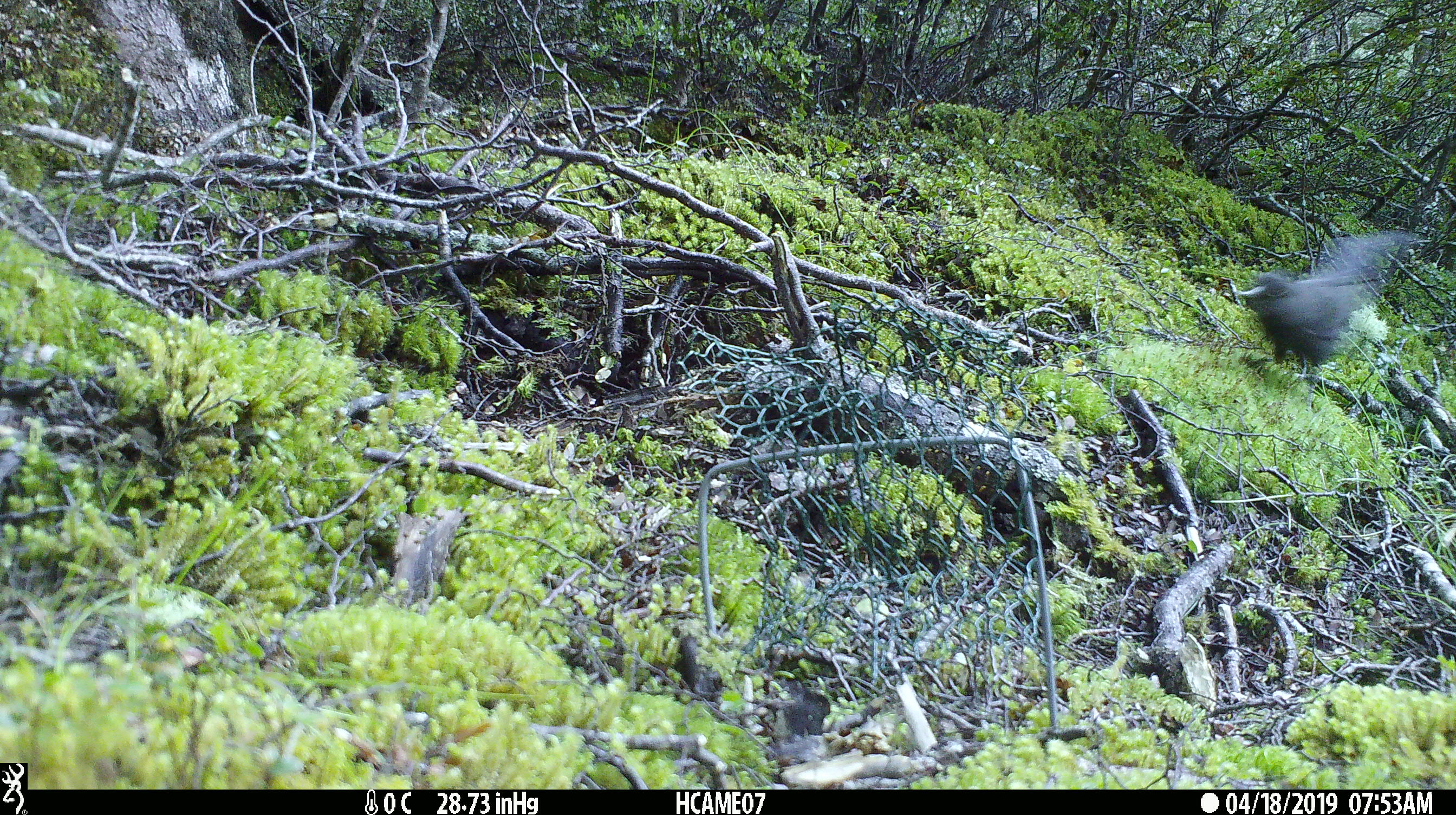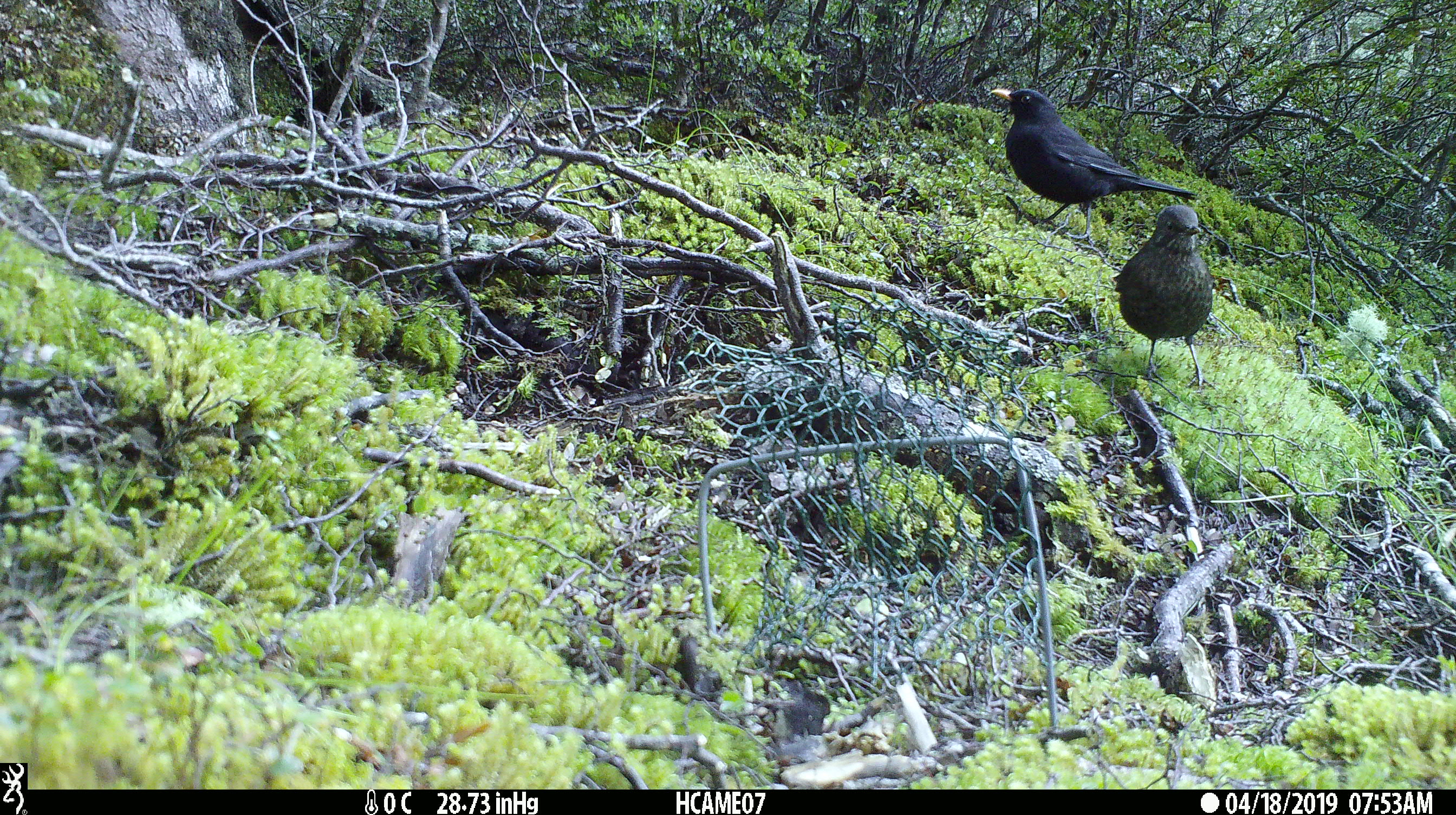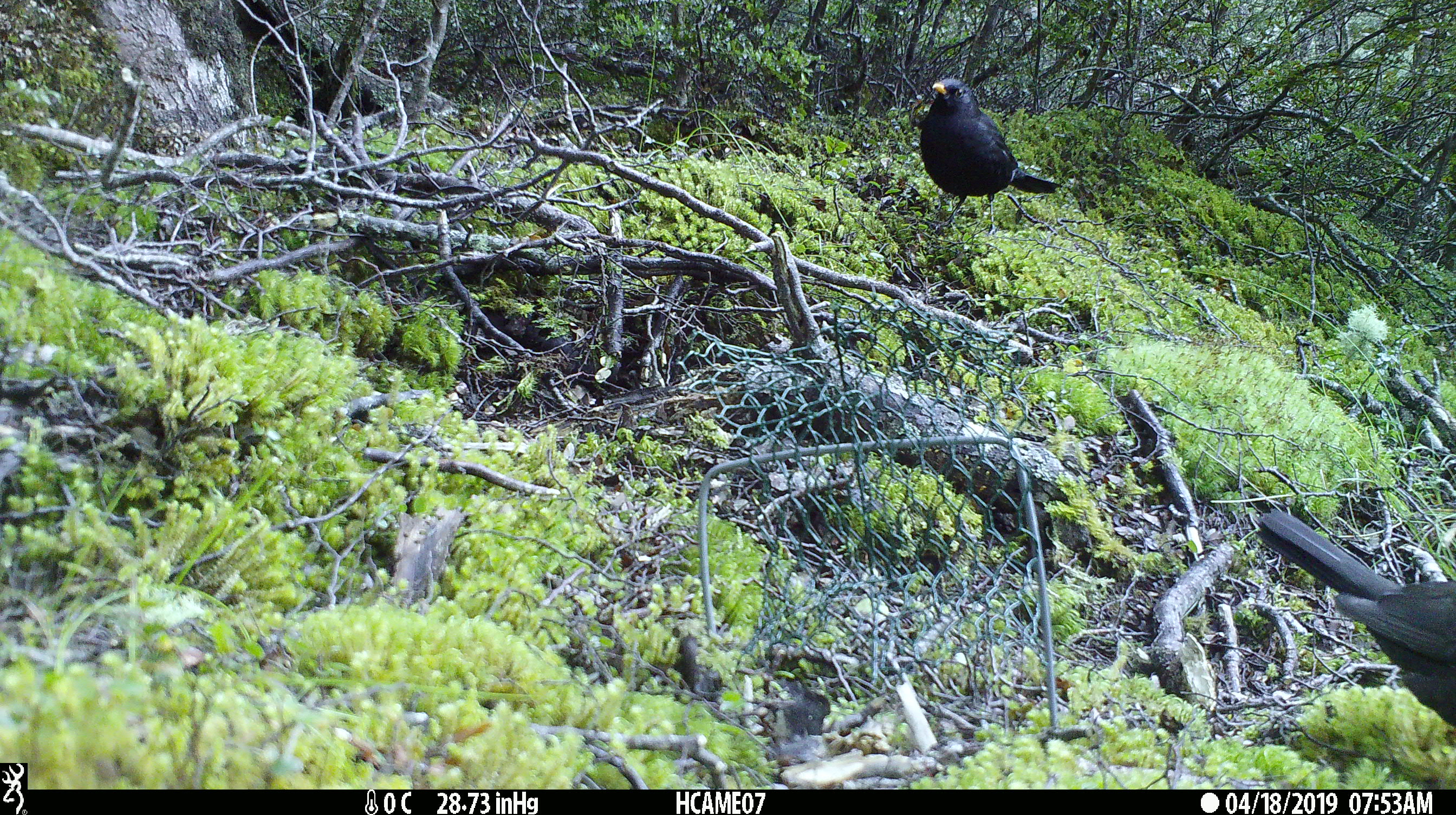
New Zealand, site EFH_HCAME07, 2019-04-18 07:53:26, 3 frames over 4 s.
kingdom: Animalia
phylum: Chordata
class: Aves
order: Passeriformes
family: Turdidae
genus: Turdus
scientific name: Turdus merula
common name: eurasian blackbird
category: blackbird